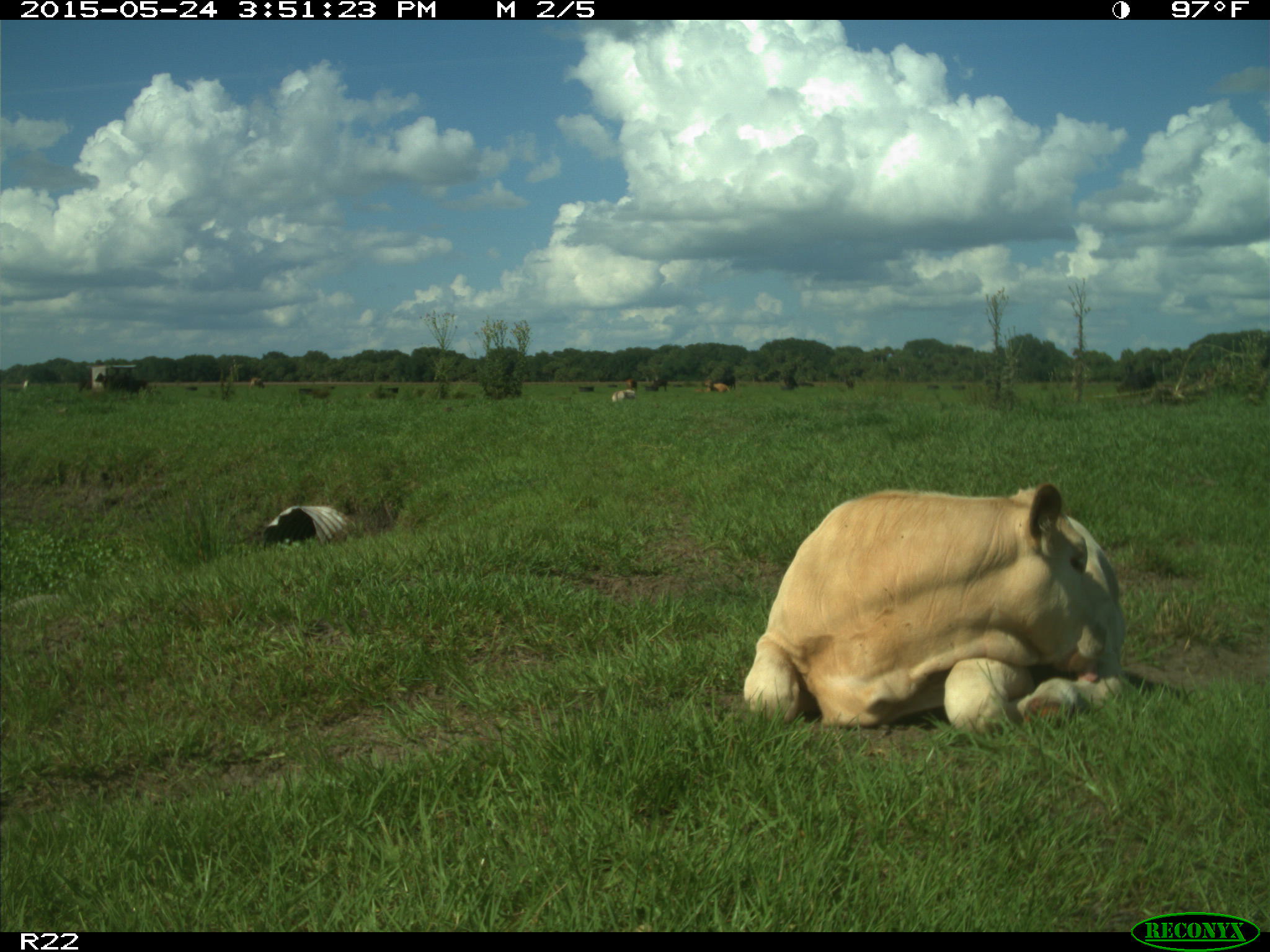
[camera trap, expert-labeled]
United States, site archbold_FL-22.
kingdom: Animalia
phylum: Chordata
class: Mammalia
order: Artiodactyla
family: Bovidae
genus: Bos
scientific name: Bos taurus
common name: domestic cow